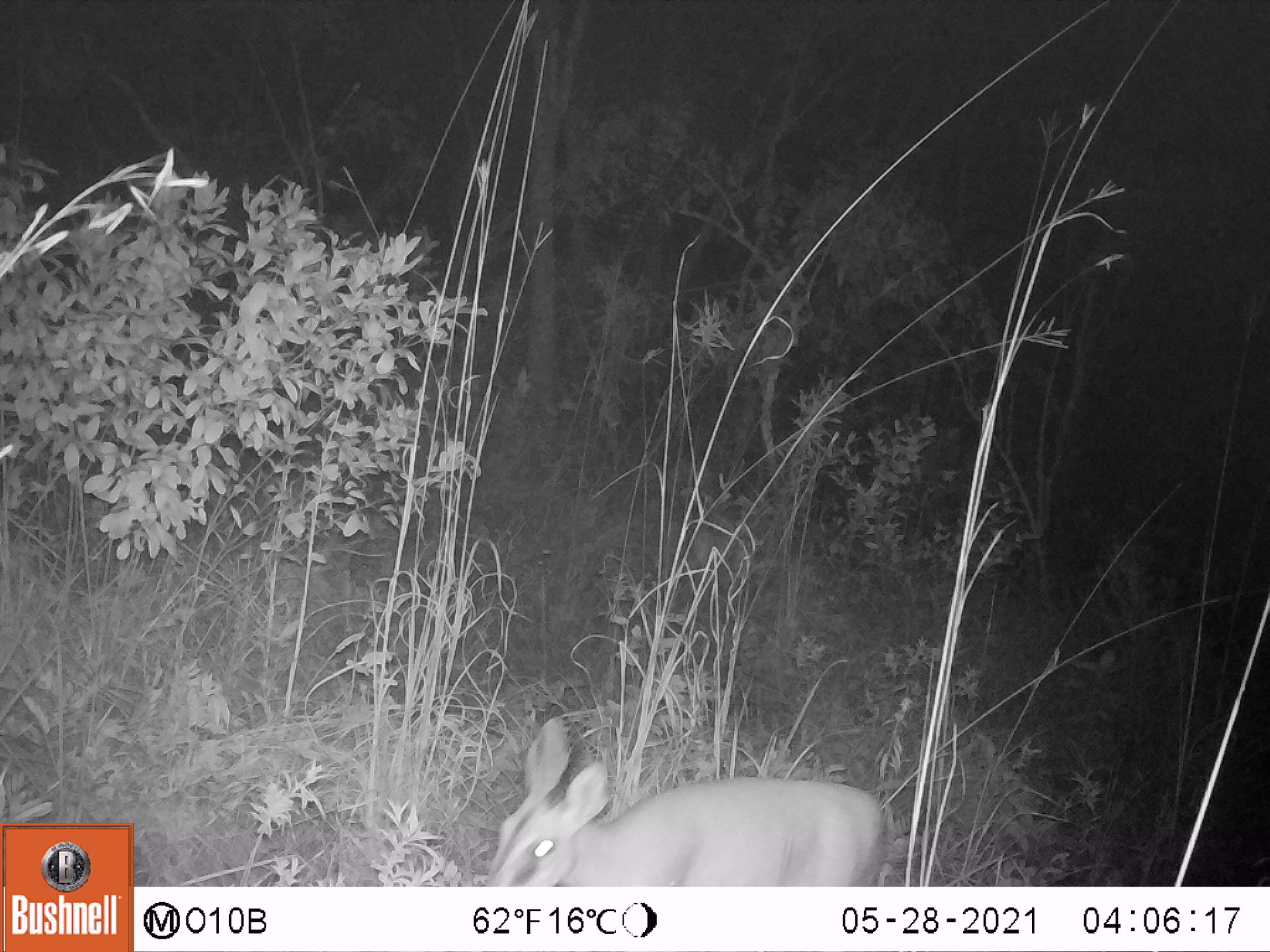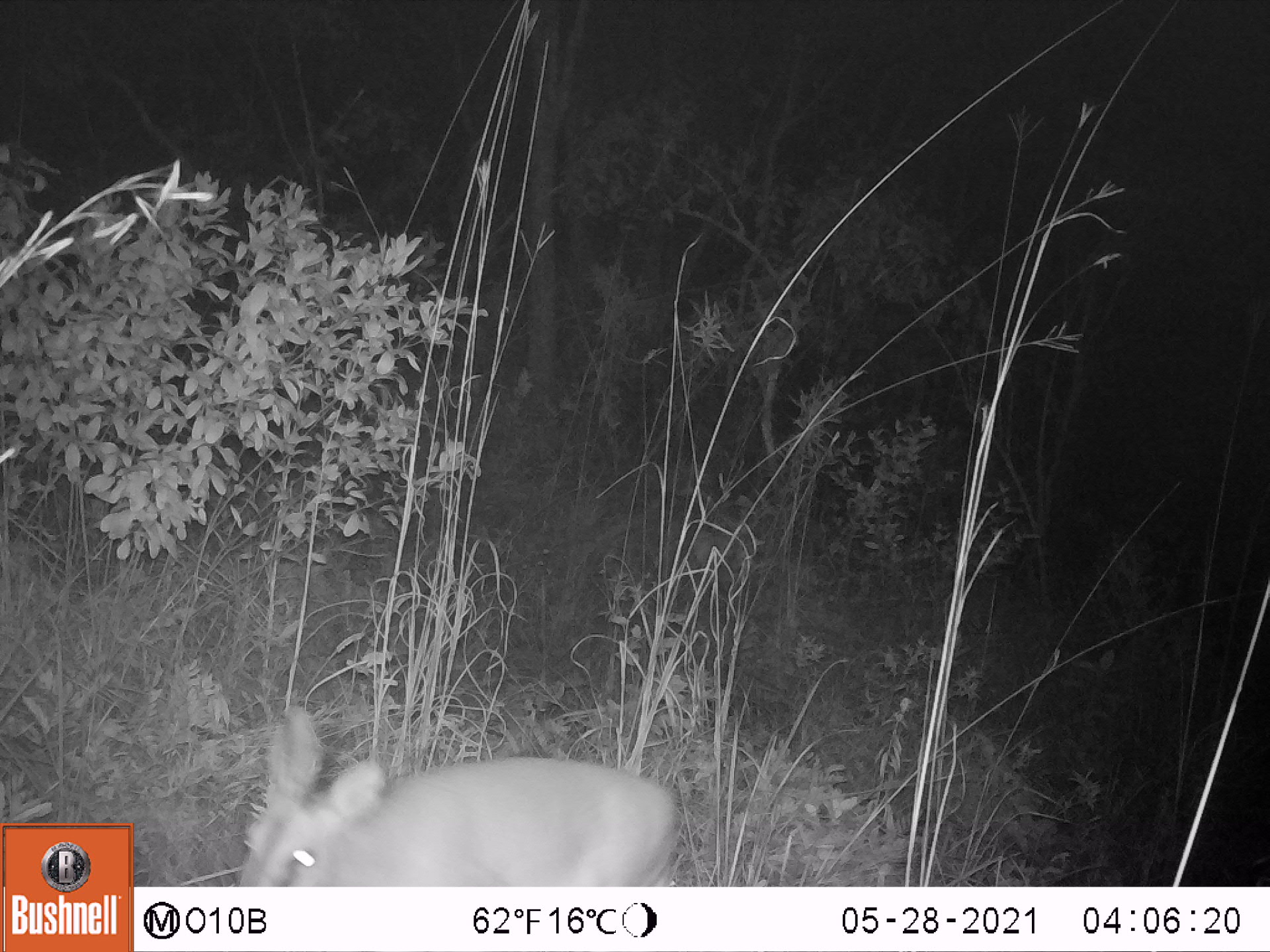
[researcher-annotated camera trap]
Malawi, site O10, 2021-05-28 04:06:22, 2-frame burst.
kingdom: Animalia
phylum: Chordata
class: Mammalia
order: Artiodactyla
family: Bovidae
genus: Sylvicapra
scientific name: Sylvicapra grimmia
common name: common duiker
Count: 1.